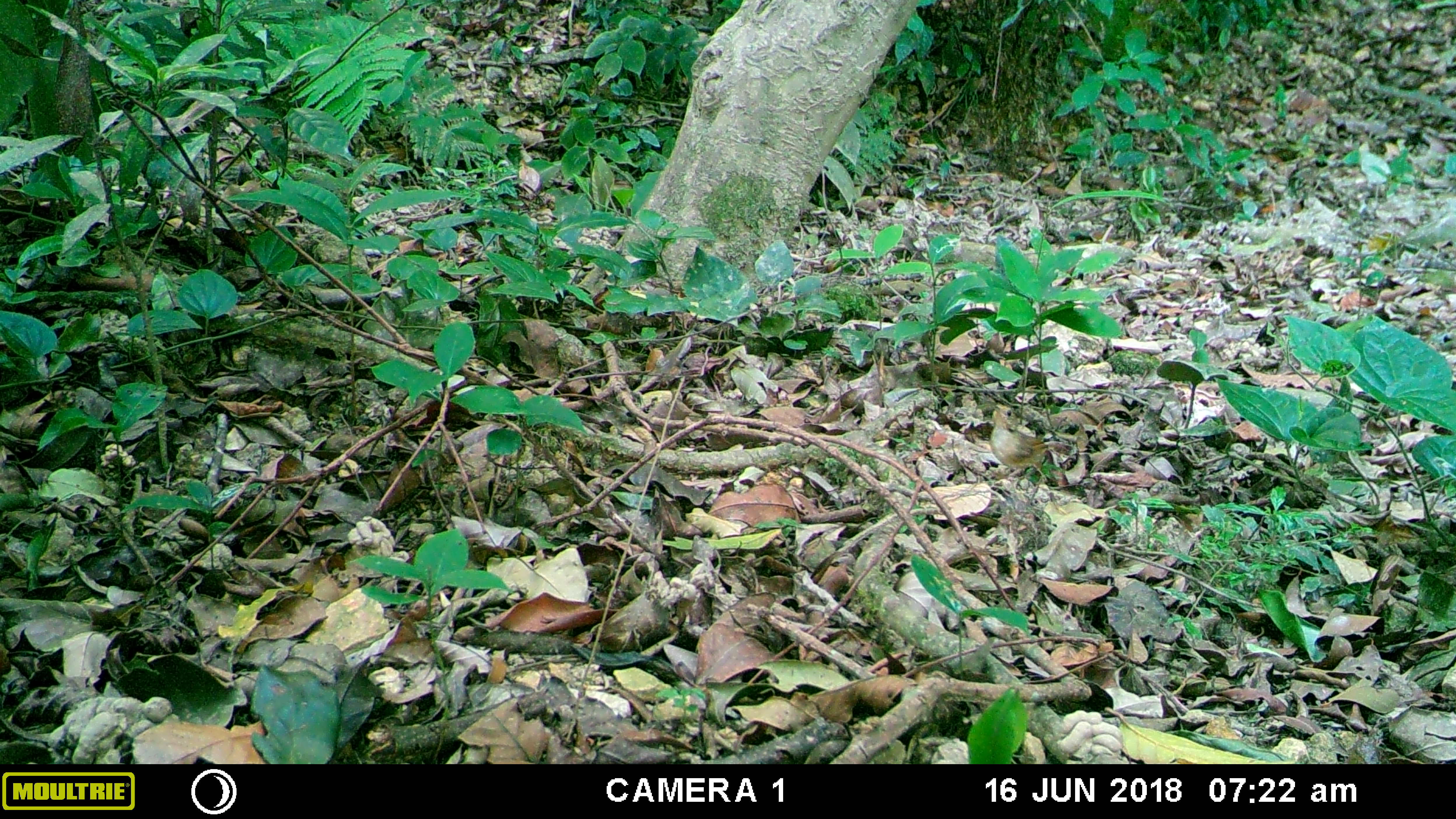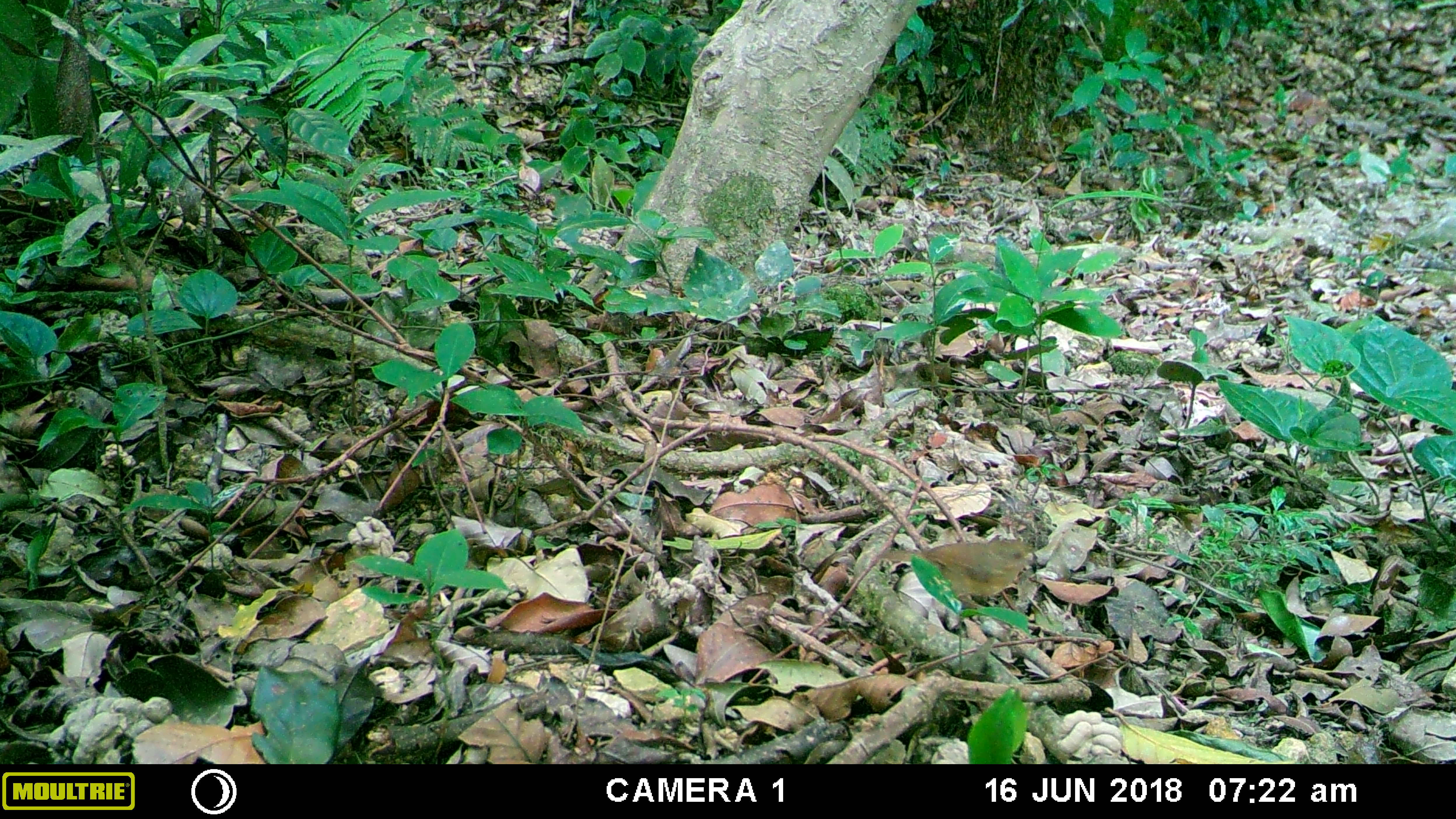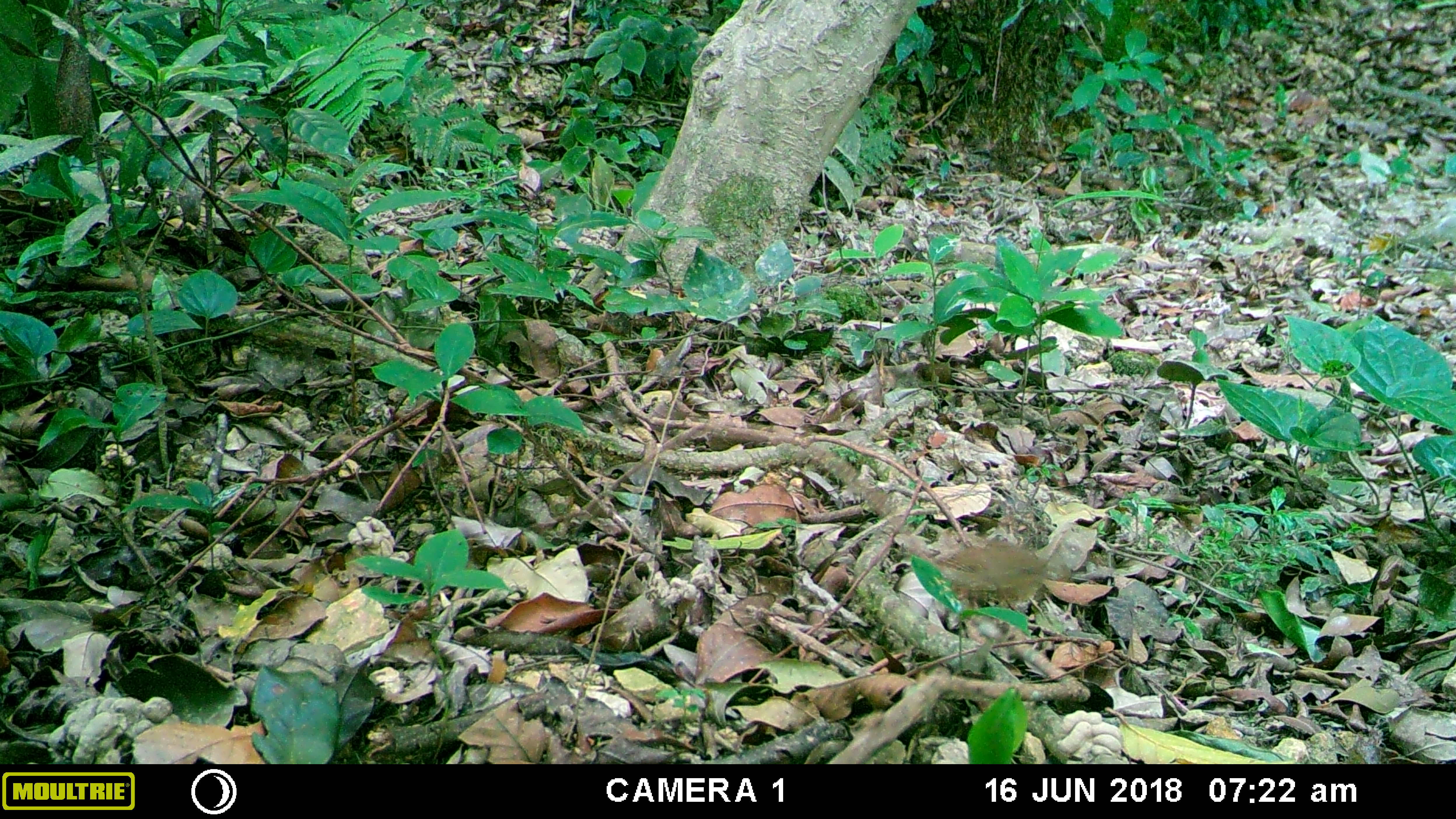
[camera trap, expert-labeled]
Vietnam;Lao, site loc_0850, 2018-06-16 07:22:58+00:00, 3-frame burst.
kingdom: Animalia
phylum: Chordata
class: Aves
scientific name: Aves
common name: bird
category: unidentified bird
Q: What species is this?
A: Unidentified bird (bird) (Aves).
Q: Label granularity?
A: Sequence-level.